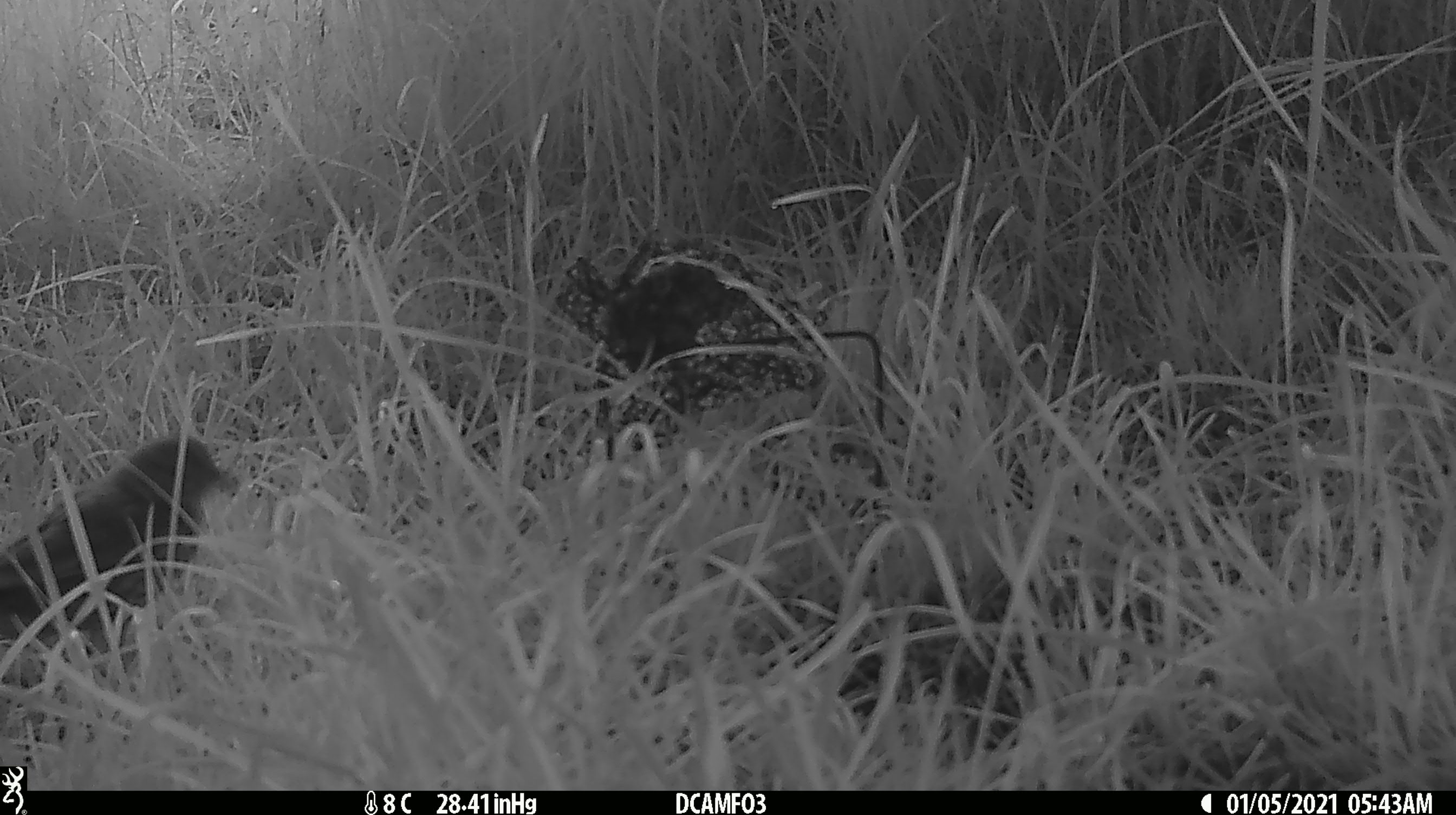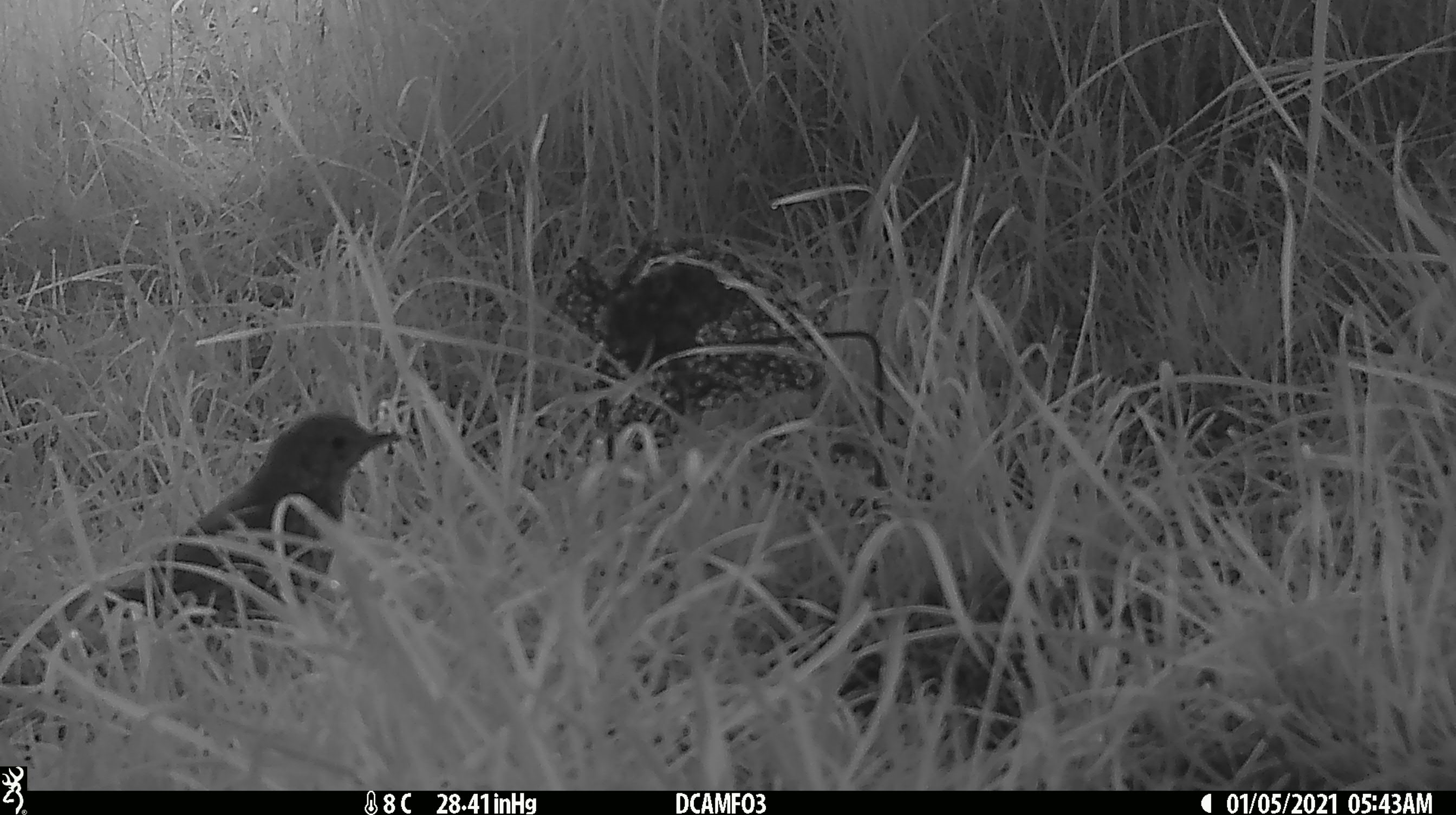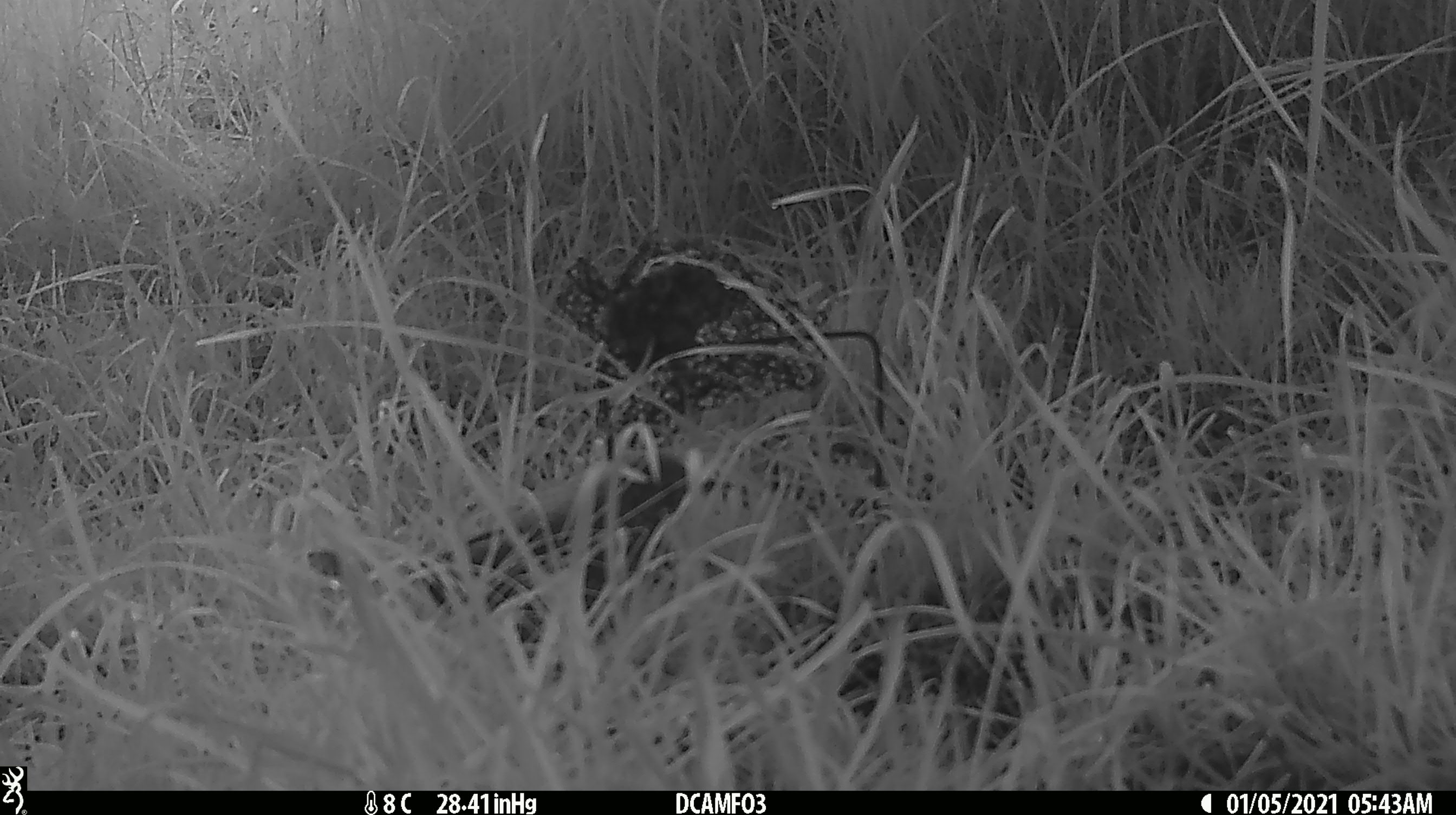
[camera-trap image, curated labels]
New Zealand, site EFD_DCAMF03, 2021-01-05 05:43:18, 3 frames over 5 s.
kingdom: Animalia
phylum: Chordata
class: Aves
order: Passeriformes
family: Turdidae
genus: Turdus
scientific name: Turdus philomelos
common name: song thrush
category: thrush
Thrush (song thrush) (Turdus philomelos).